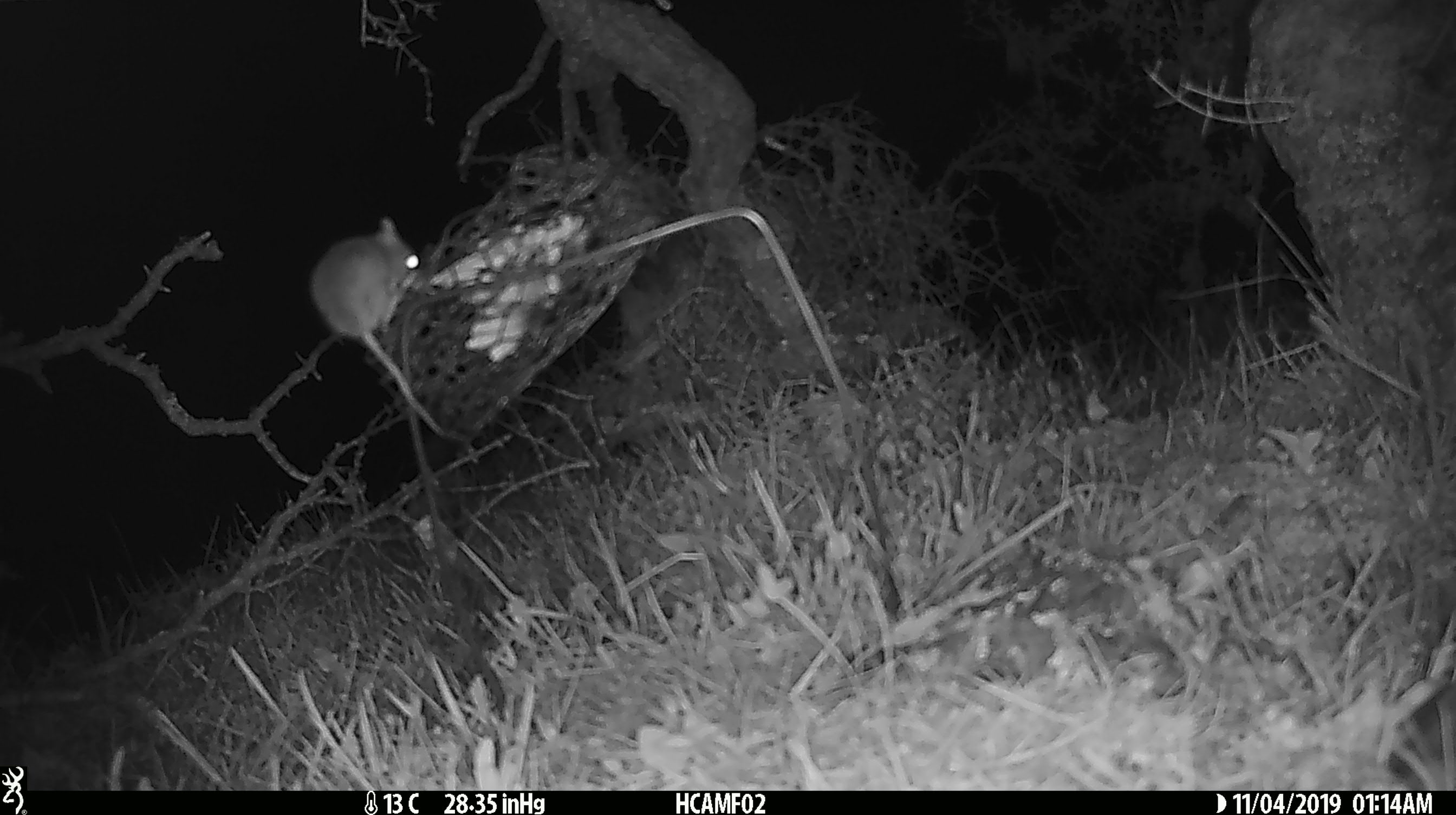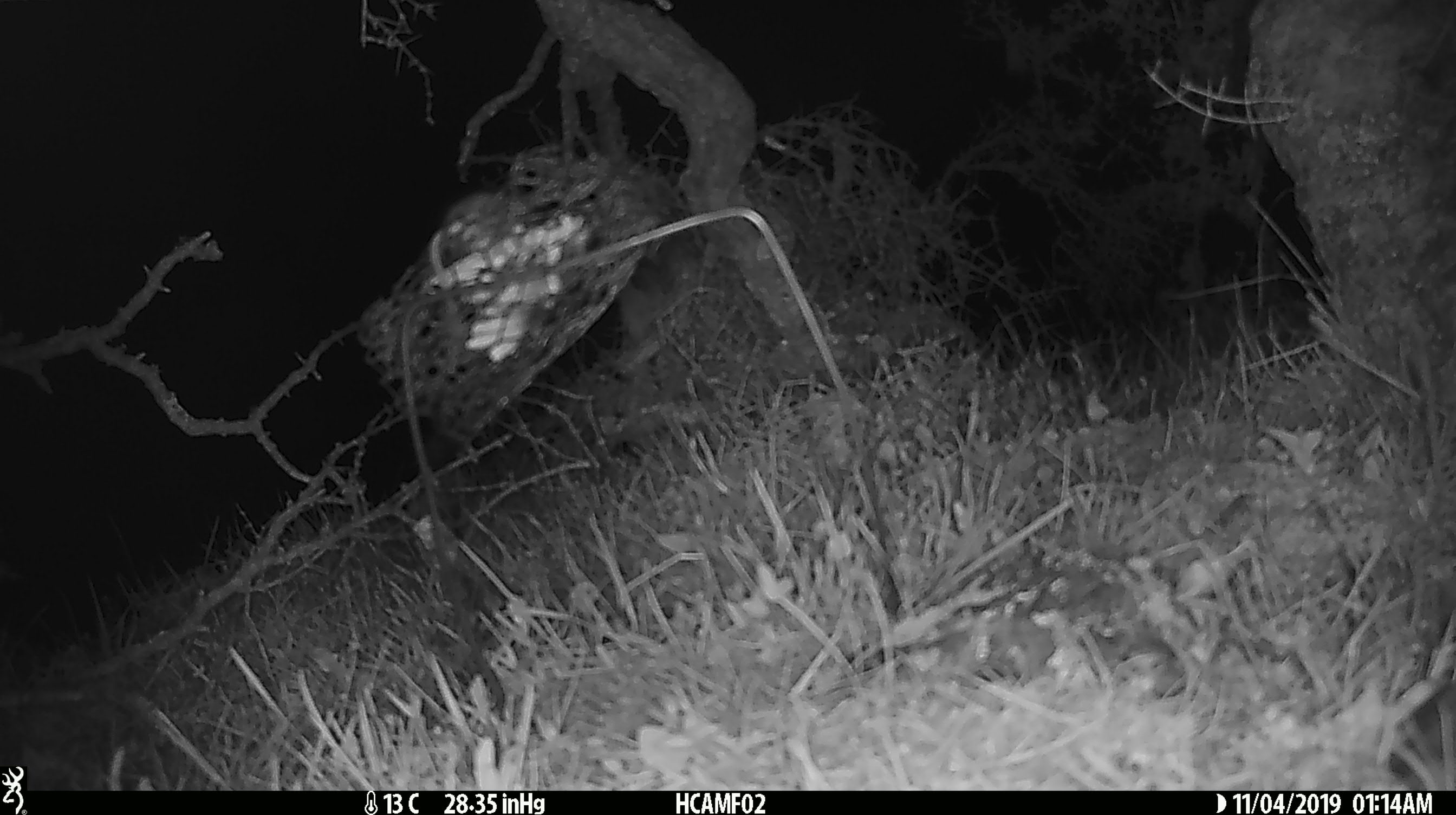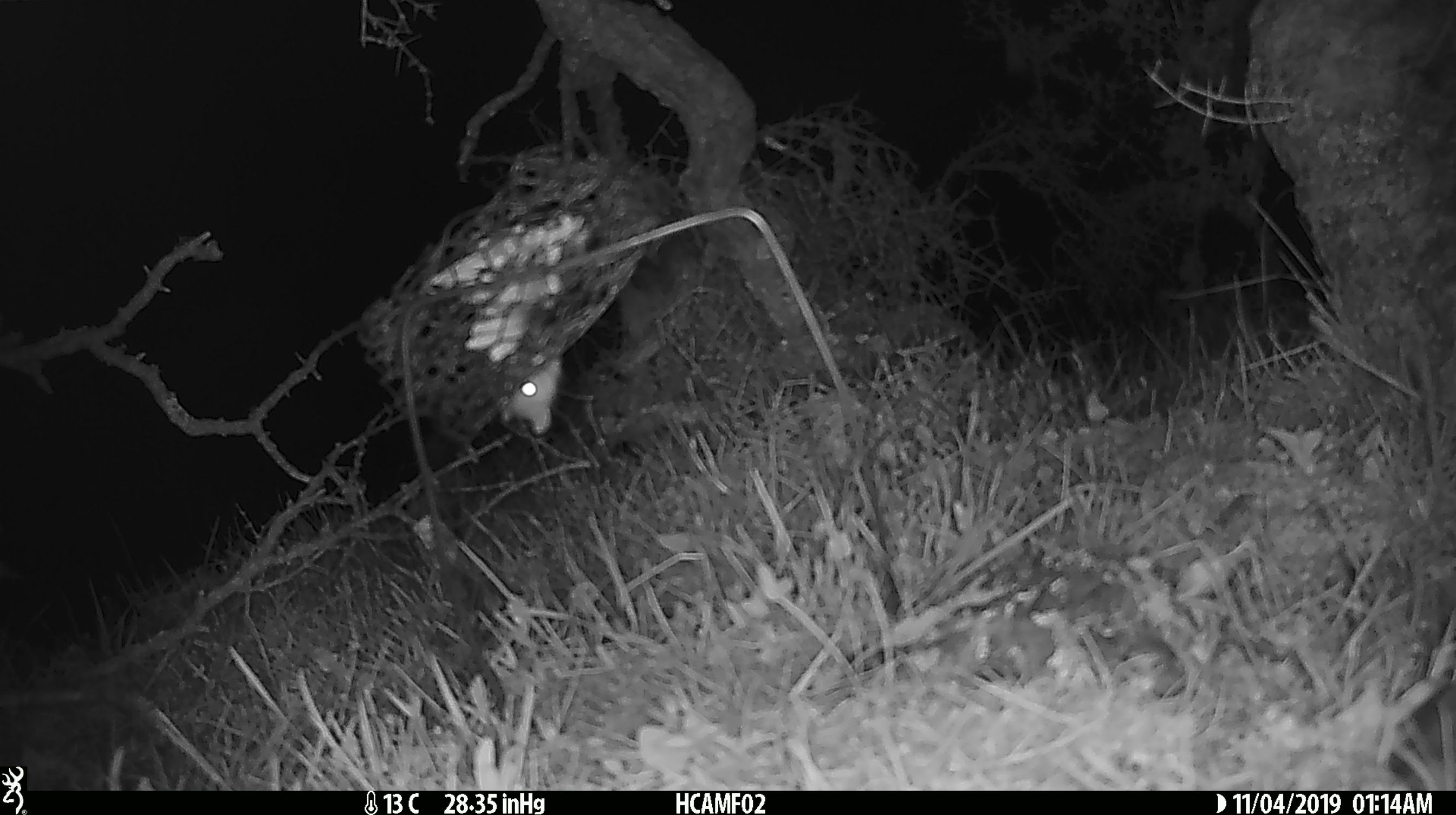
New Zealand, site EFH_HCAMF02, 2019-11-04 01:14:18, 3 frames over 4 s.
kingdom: Animalia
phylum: Chordata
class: Mammalia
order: Rodentia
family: Muridae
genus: Mus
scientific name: Mus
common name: mouse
Mouse (Mus).